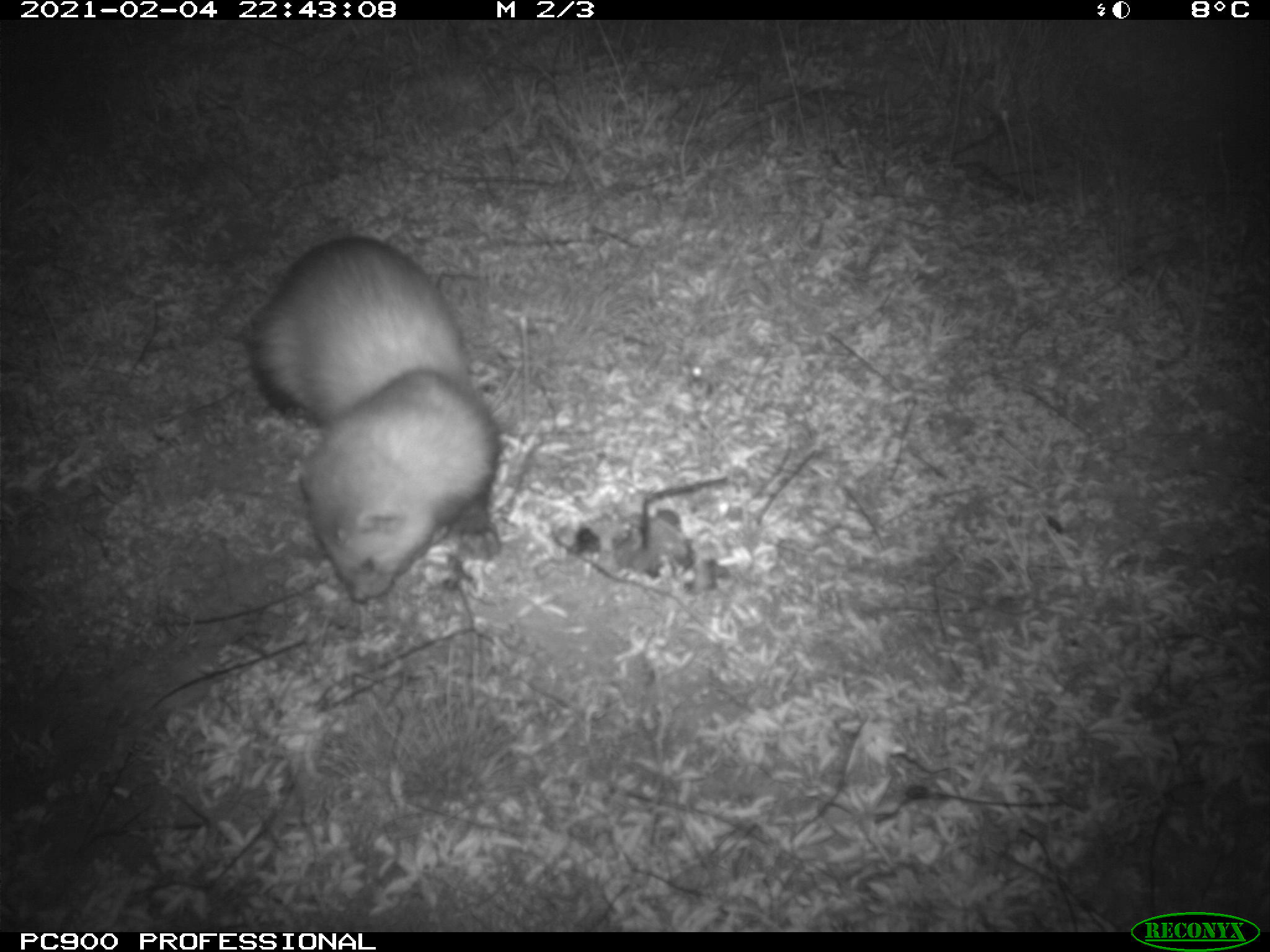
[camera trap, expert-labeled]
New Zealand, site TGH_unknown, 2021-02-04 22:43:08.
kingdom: Animalia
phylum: Chordata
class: Mammalia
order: Carnivora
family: Mustelidae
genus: Mustela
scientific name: Mustela furo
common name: ferret